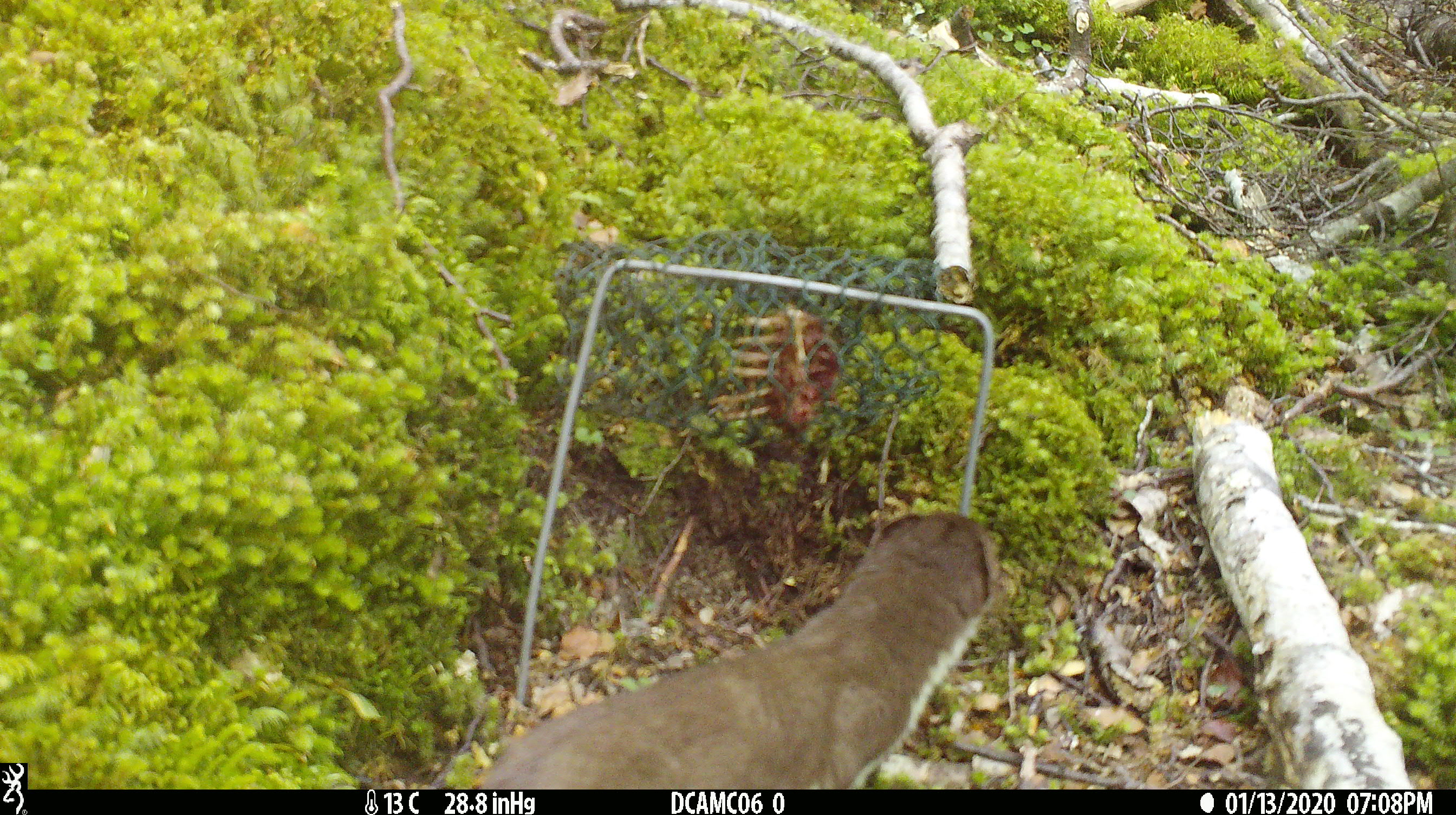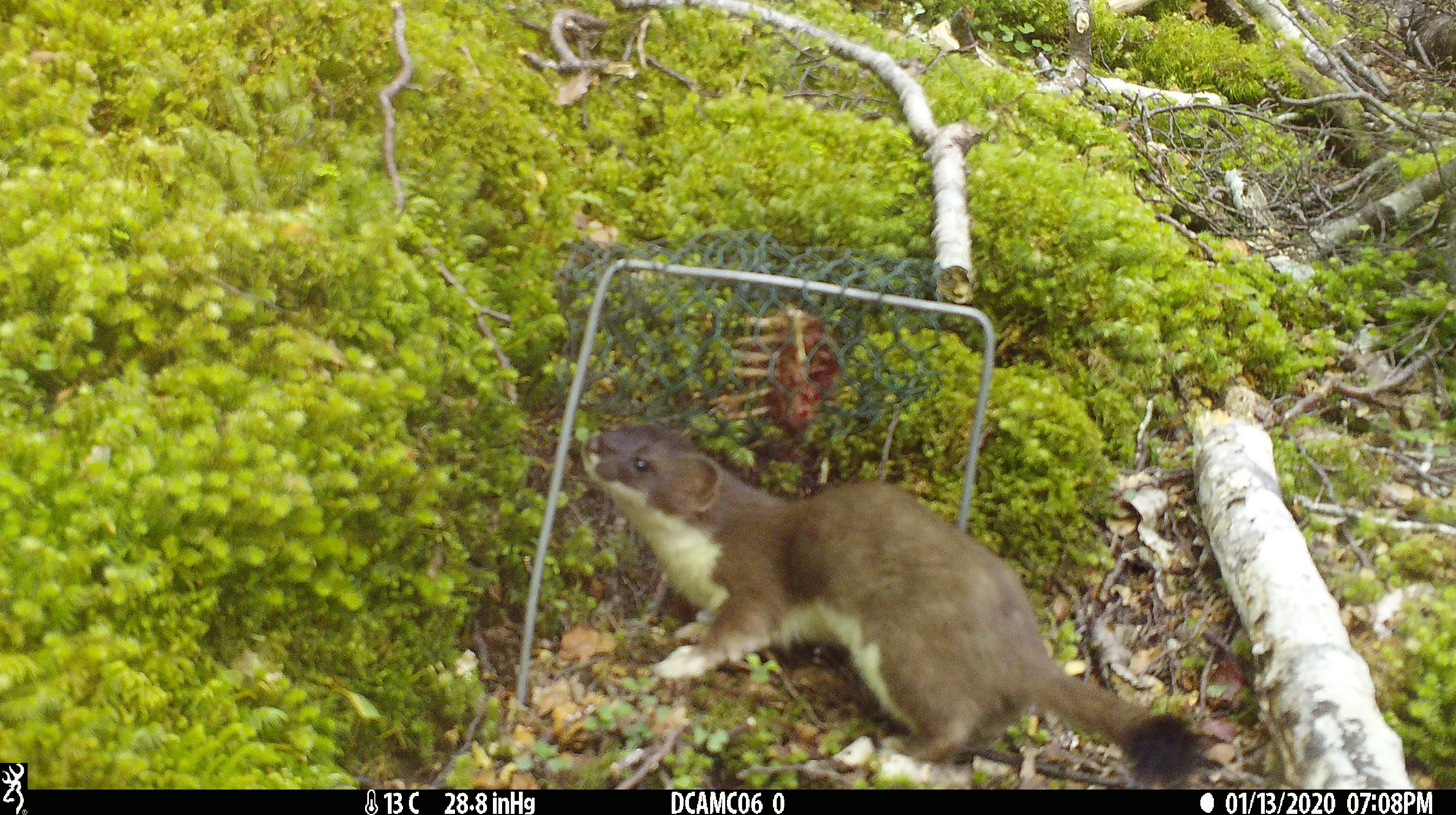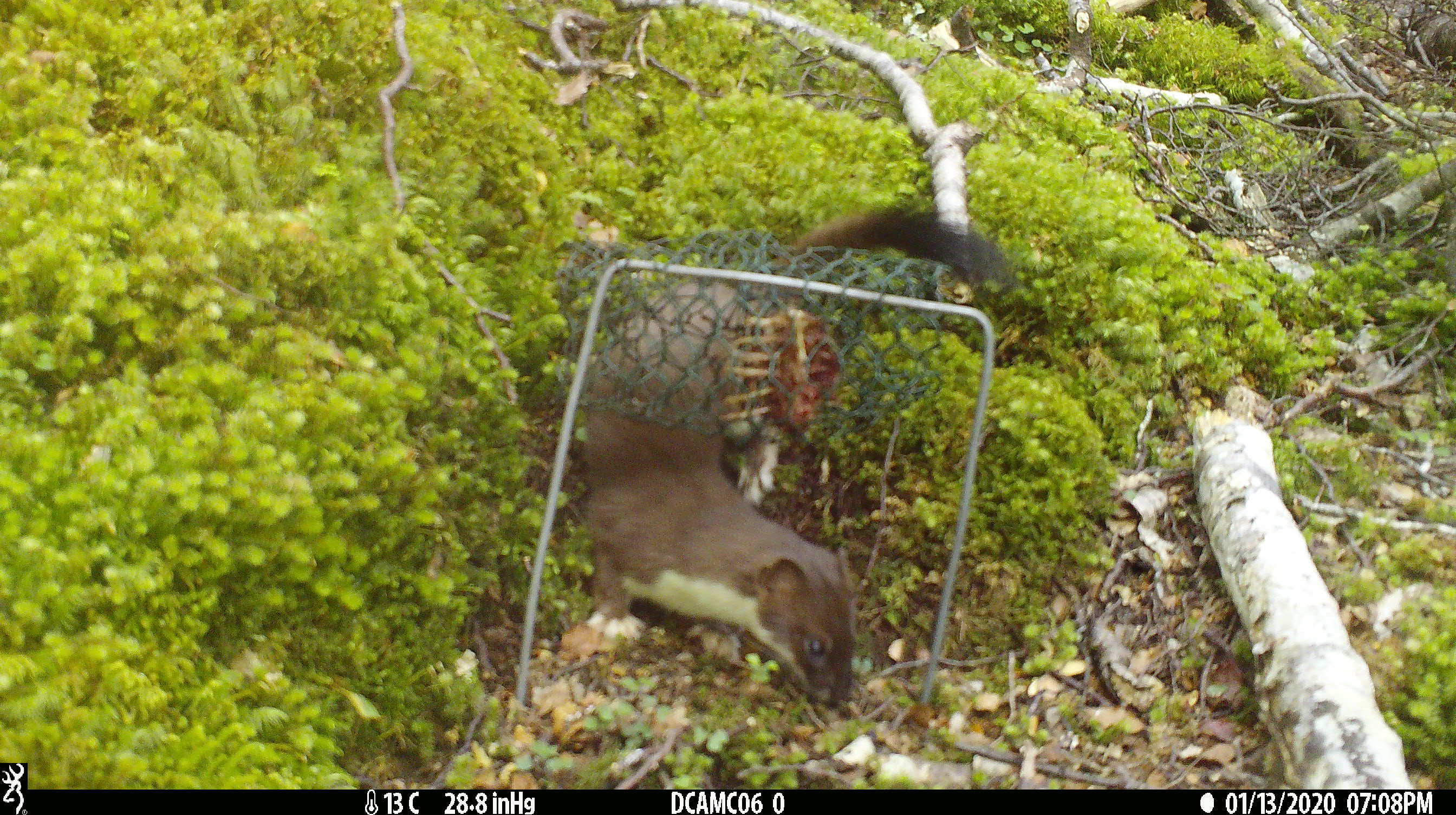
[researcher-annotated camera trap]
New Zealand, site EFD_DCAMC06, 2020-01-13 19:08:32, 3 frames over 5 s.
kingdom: Animalia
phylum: Chordata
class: Mammalia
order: Carnivora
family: Mustelidae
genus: Mustela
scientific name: Mustela erminea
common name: stoat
Stoat (Mustela erminea).